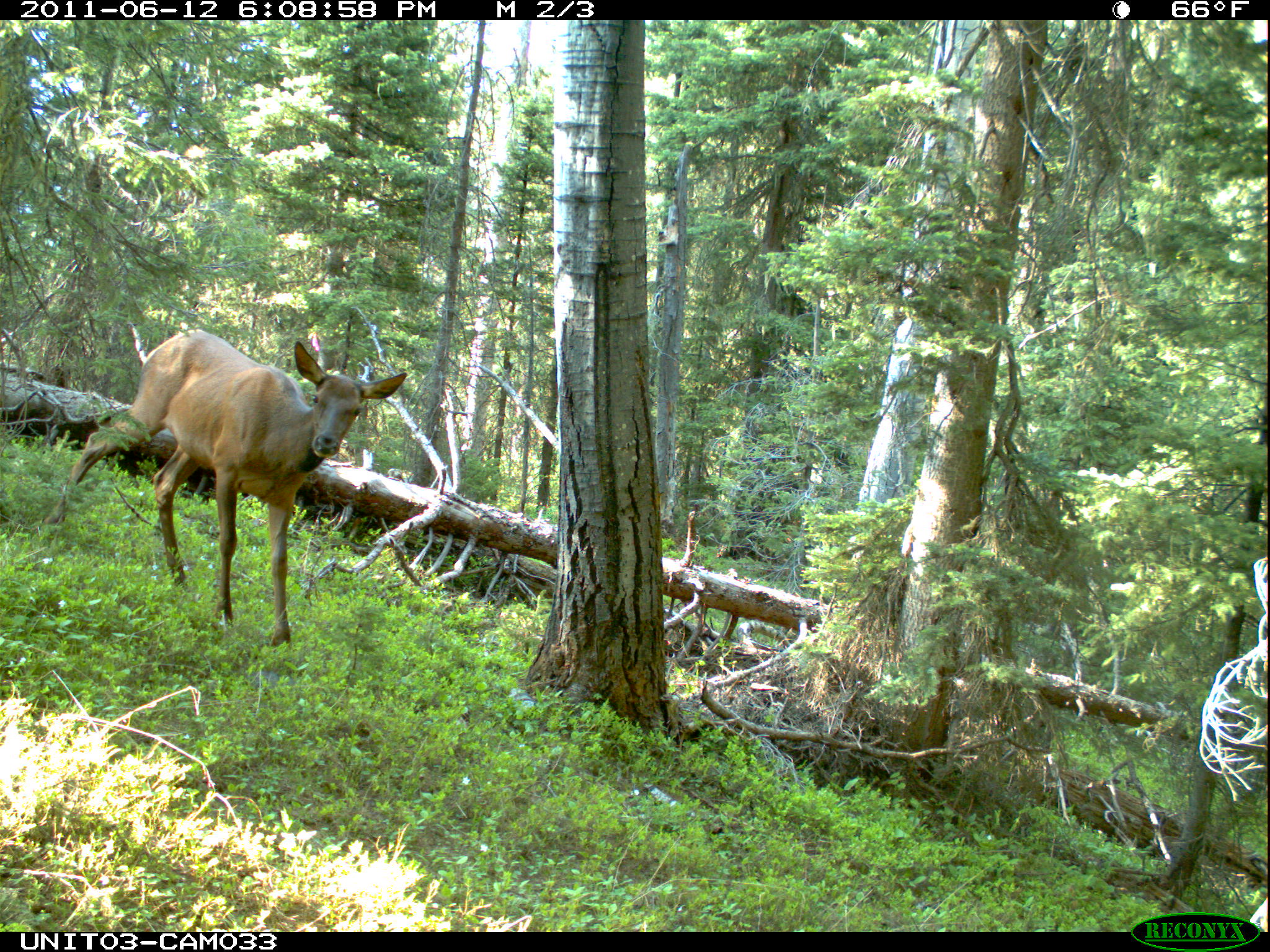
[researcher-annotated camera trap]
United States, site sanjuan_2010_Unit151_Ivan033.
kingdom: Animalia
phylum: Chordata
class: Mammalia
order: Artiodactyla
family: Cervidae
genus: Cervus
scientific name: Cervus elaphus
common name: red deer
Cervus elaphus (red deer).